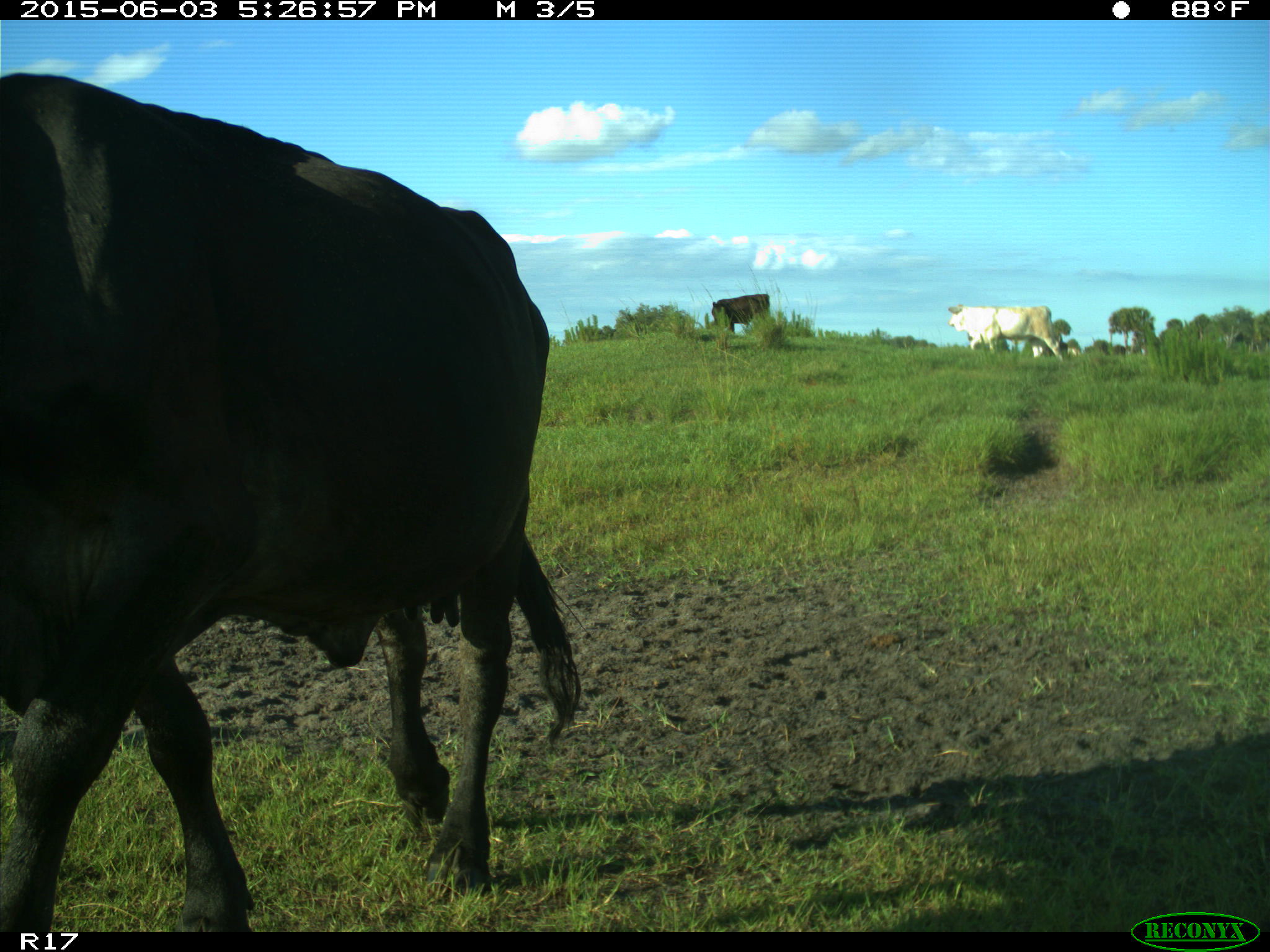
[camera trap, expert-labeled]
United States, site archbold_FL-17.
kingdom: Animalia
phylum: Chordata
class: Mammalia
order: Artiodactyla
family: Bovidae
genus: Bos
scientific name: Bos taurus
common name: domestic cow